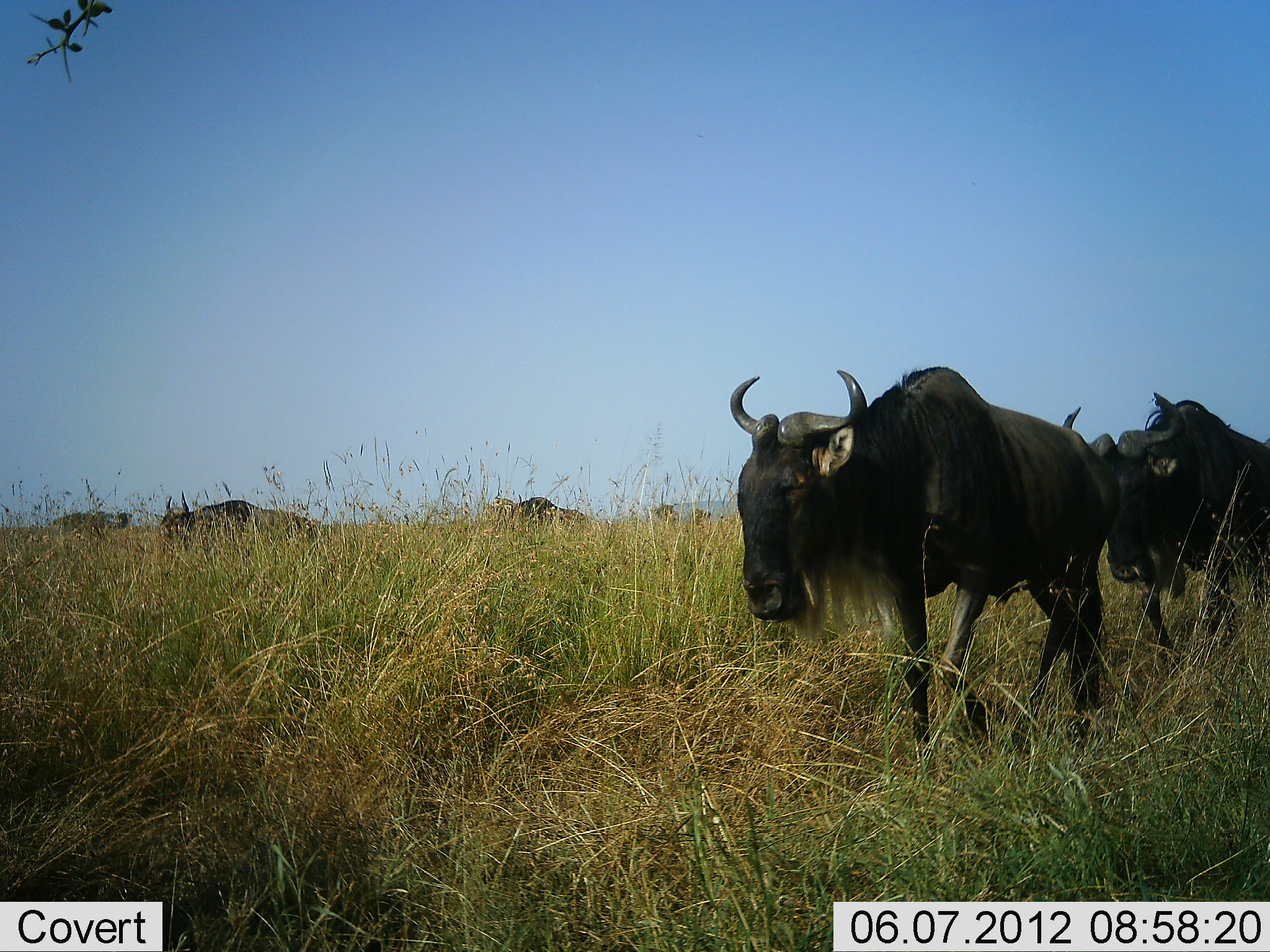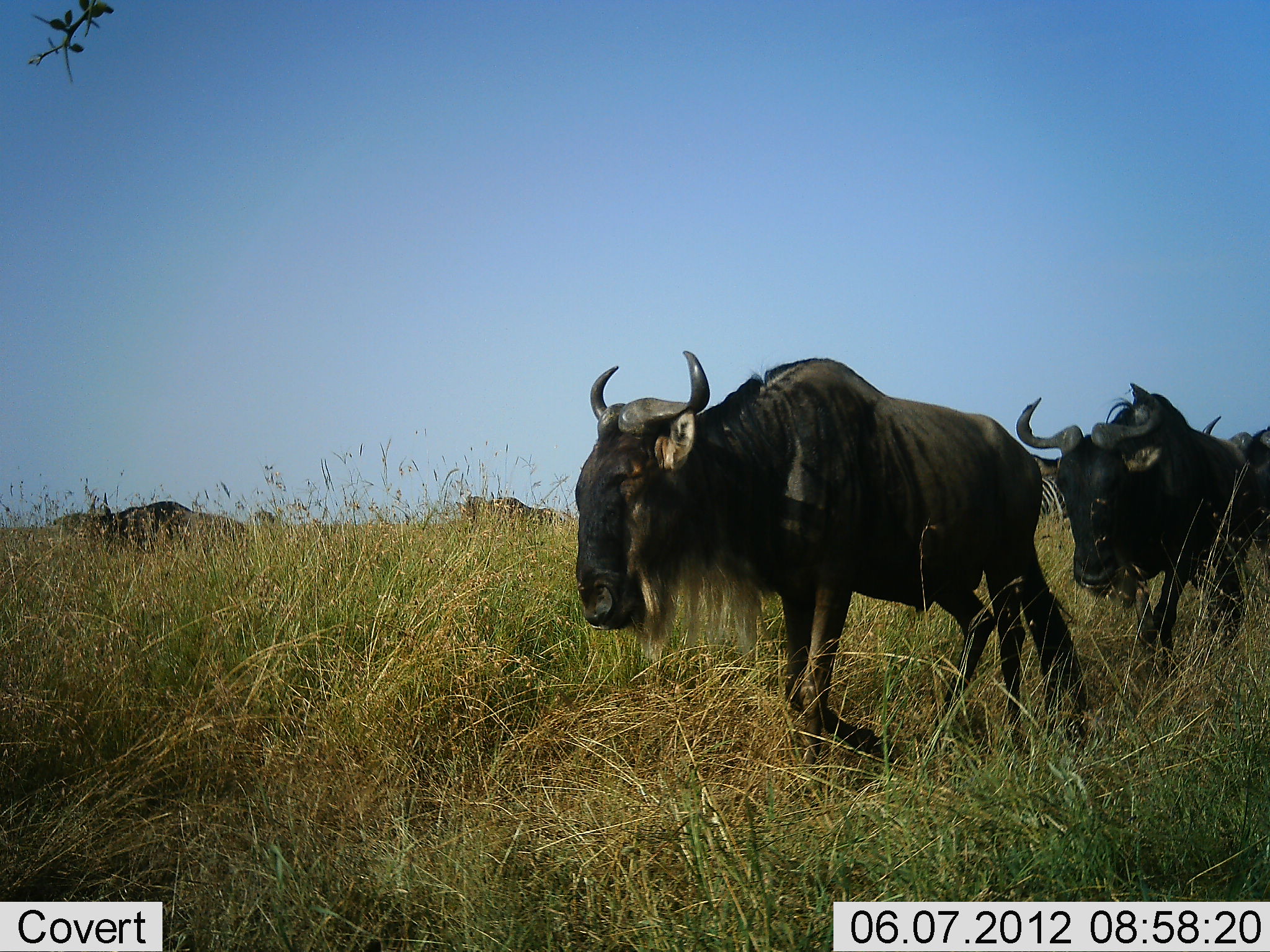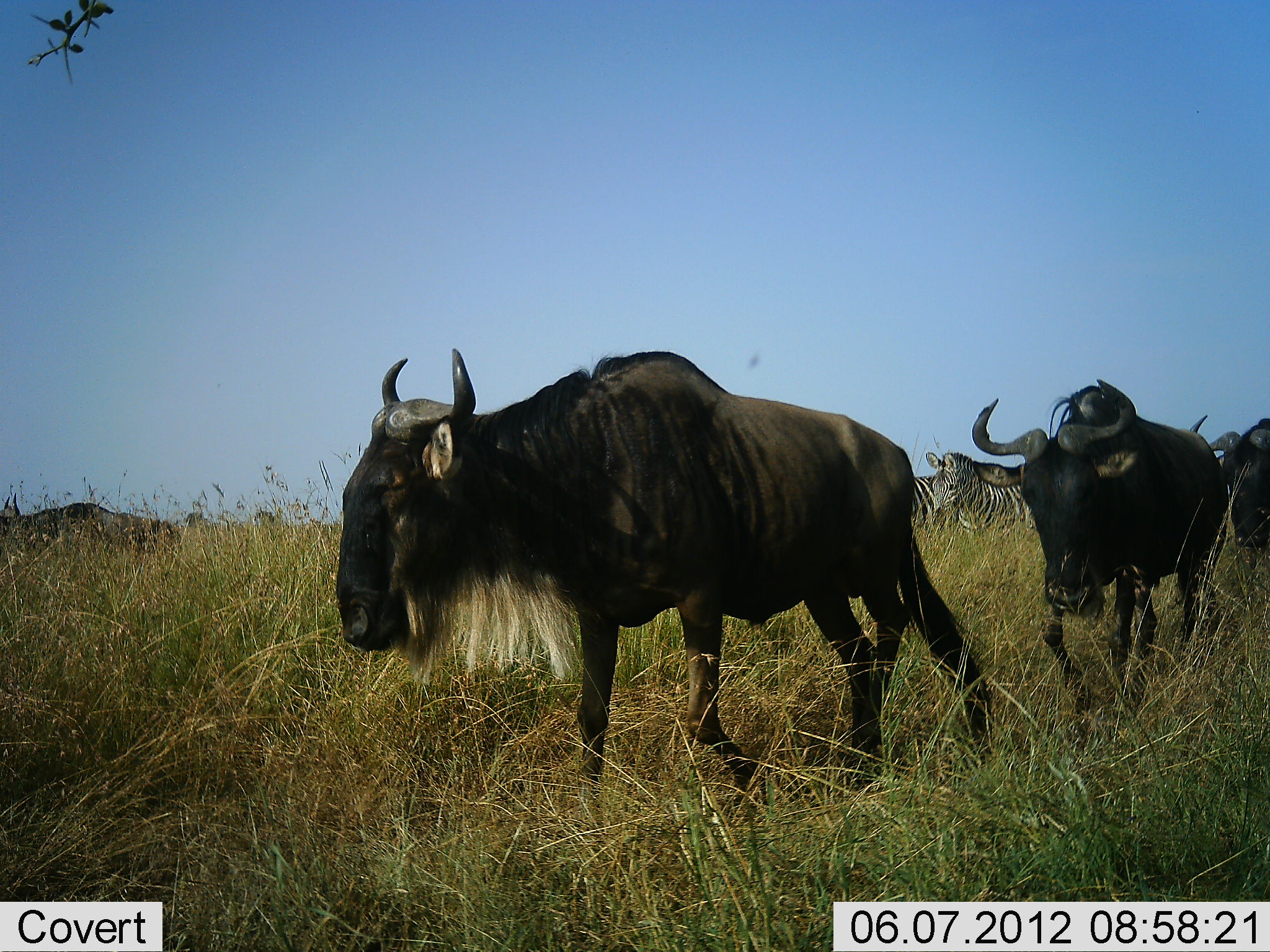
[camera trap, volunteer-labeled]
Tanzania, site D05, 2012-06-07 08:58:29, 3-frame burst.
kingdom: Animalia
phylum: Chordata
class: Mammalia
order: Artiodactyla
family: Bovidae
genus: Connochaetes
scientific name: Connochaetes taurinus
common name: blue wildebeest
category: wildebeest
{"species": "wildebeest (blue wildebeest) (Connochaetes taurinus)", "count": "5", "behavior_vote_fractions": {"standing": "8%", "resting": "0%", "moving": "100%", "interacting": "0%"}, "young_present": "0%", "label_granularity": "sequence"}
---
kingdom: Animalia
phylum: Chordata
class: Mammalia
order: Perissodactyla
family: Equidae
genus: Equus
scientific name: Equus quagga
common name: plains zebra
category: zebra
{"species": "zebra (plains zebra) (Equus quagga)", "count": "2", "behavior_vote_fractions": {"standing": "50%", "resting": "0%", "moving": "50%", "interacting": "0%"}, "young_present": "0%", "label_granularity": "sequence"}